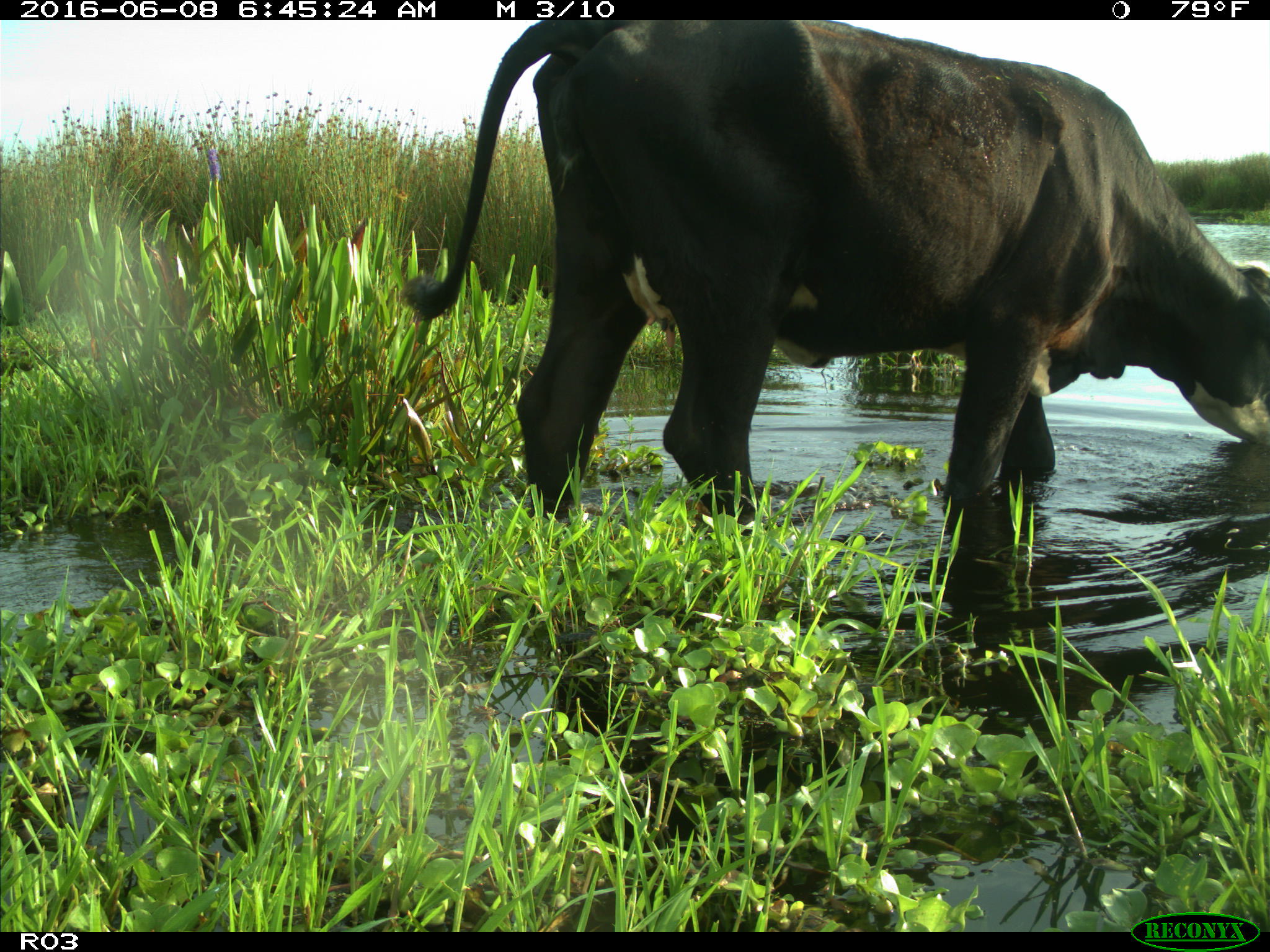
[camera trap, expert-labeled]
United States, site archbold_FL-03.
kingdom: Animalia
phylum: Chordata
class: Mammalia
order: Artiodactyla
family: Bovidae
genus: Bos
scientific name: Bos taurus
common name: domestic cow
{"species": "Bos taurus (domestic cow)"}